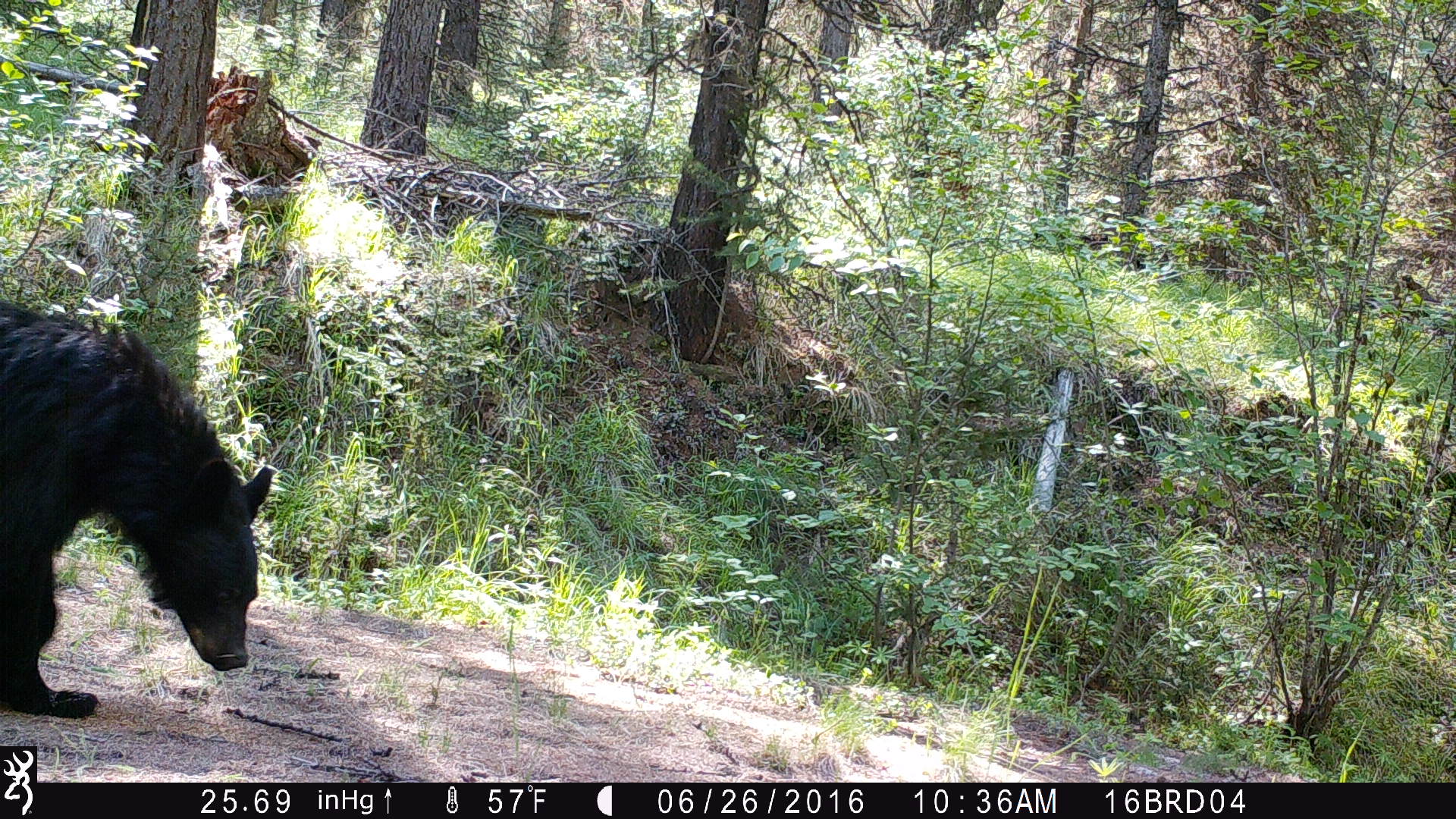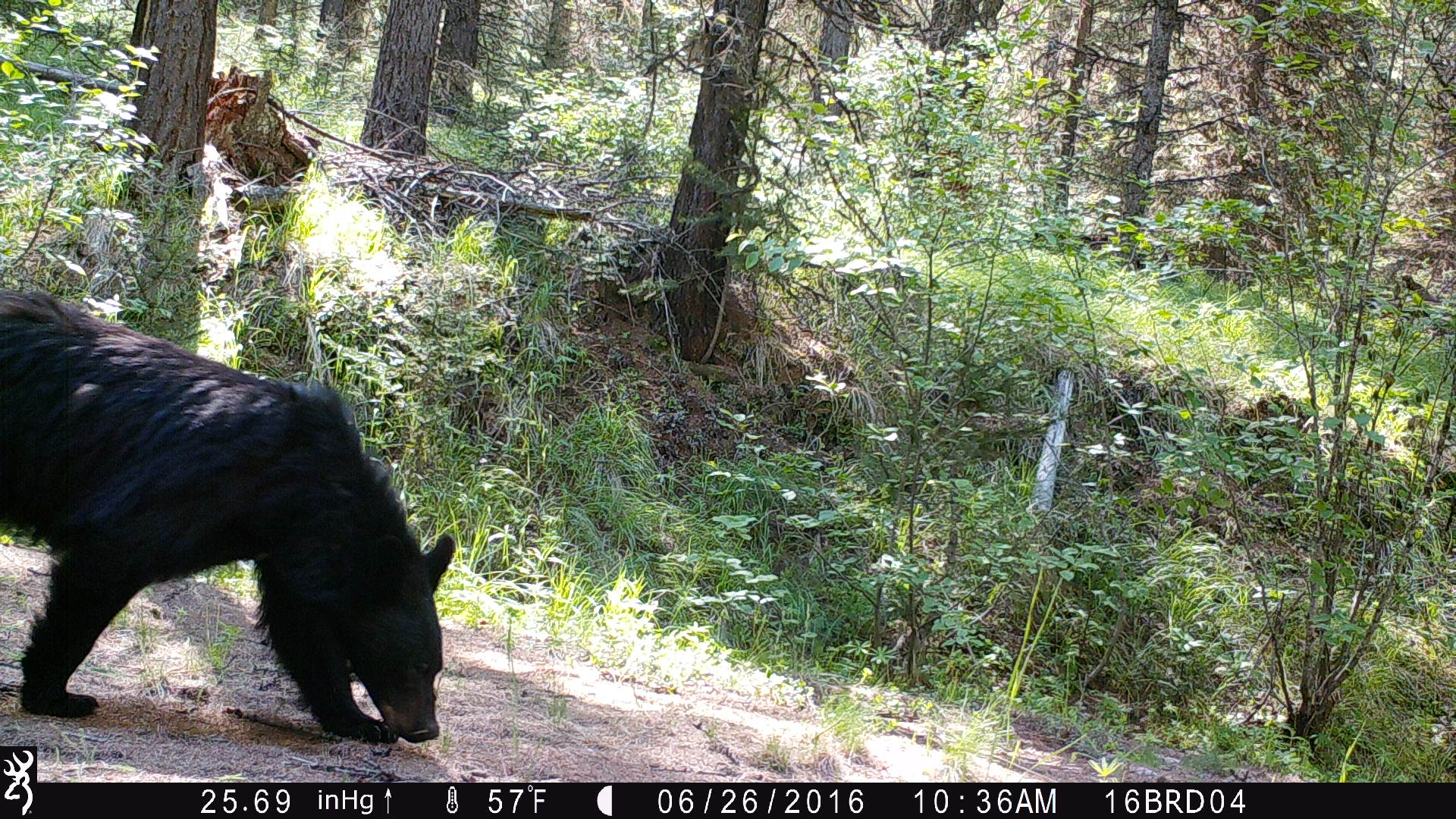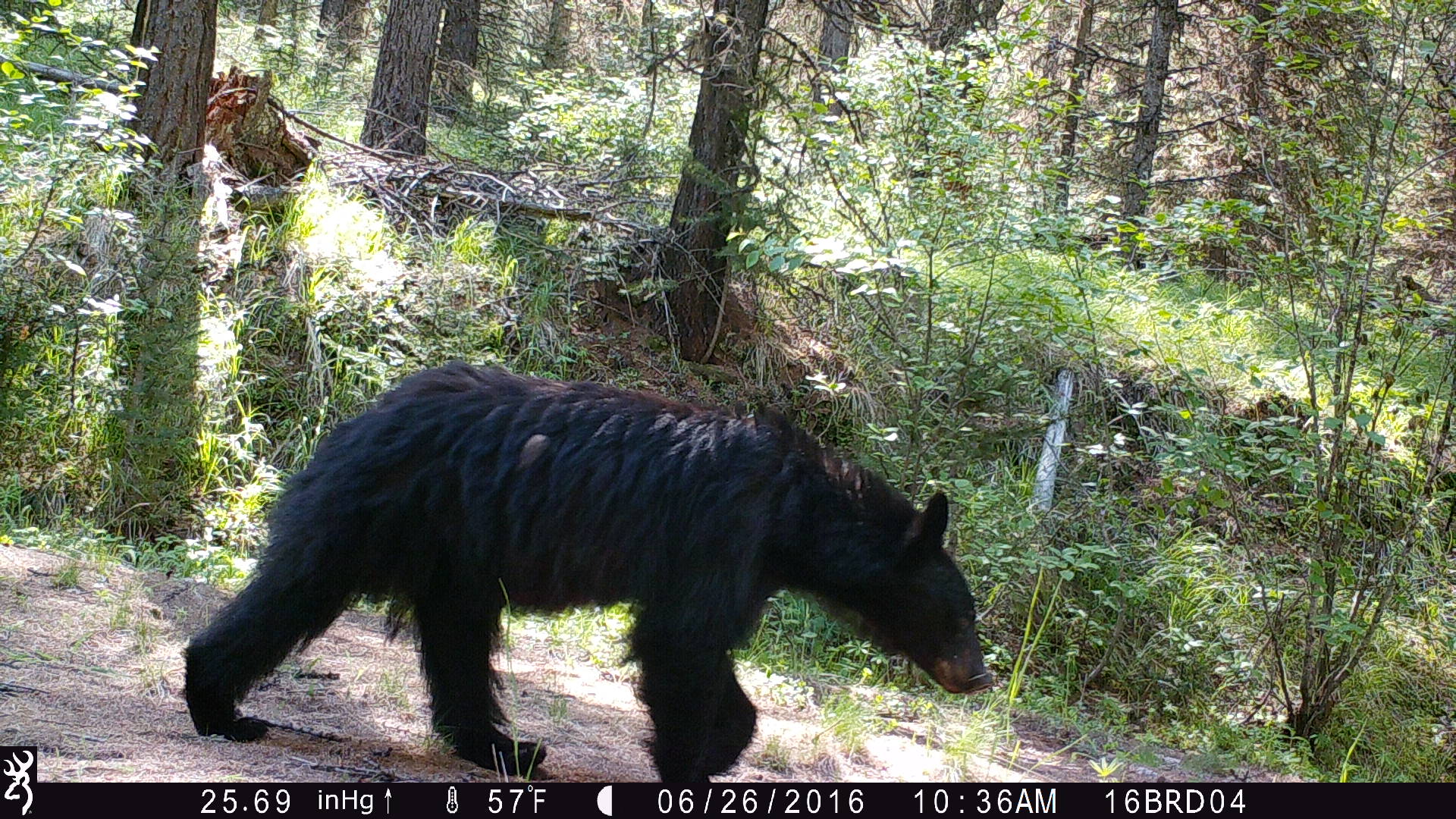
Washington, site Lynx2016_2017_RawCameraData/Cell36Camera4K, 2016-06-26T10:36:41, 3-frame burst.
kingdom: Animalia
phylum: Chordata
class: Mammalia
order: Carnivora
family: Ursidae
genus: Ursus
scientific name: Ursus americanus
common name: american black bear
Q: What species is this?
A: Ursus americanus (american black bear).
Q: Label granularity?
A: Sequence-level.